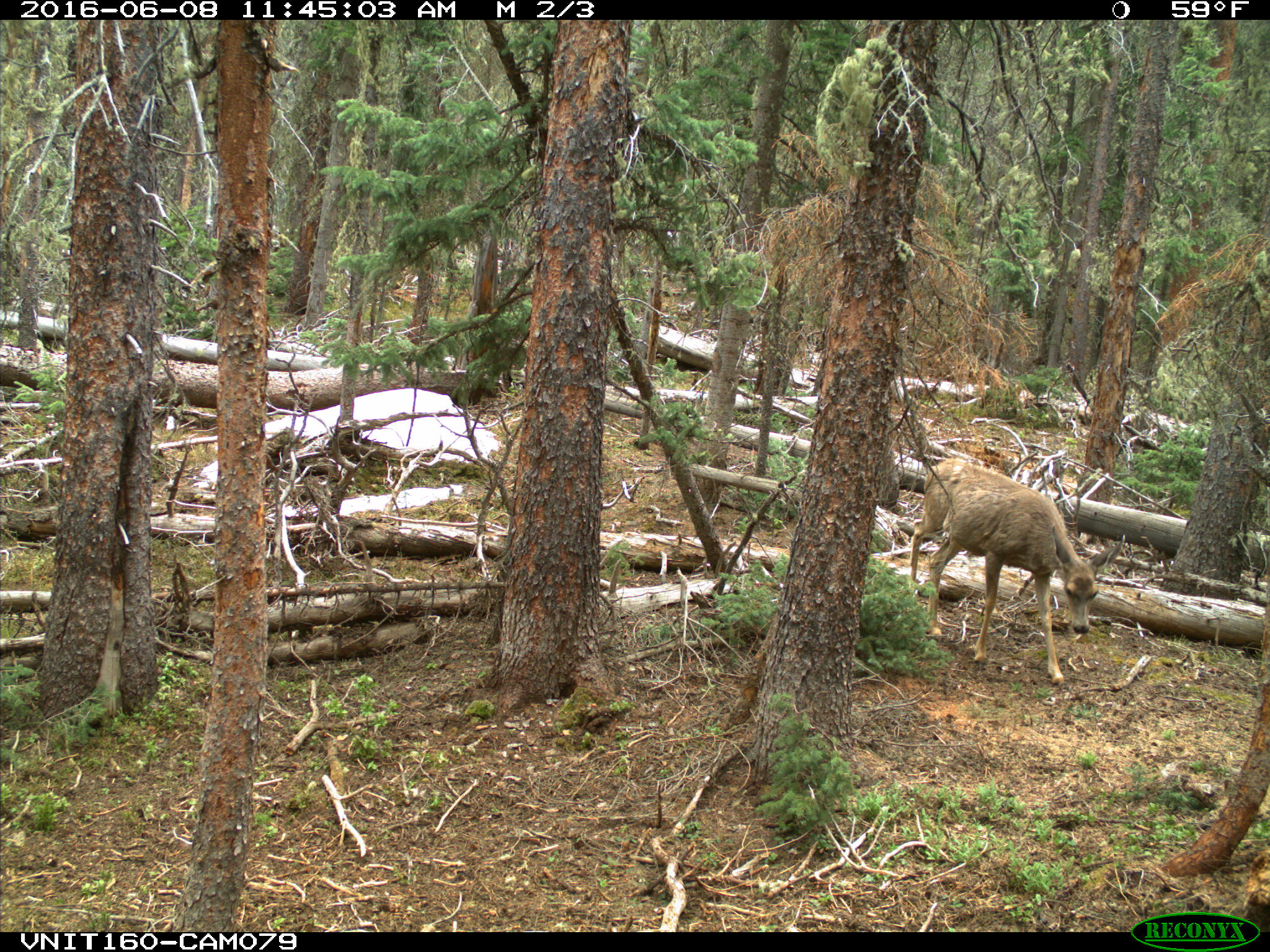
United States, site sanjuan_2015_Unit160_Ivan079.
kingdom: Animalia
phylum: Chordata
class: Mammalia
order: Artiodactyla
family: Cervidae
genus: Odocoileus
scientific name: Odocoileus hemionus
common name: mule deer